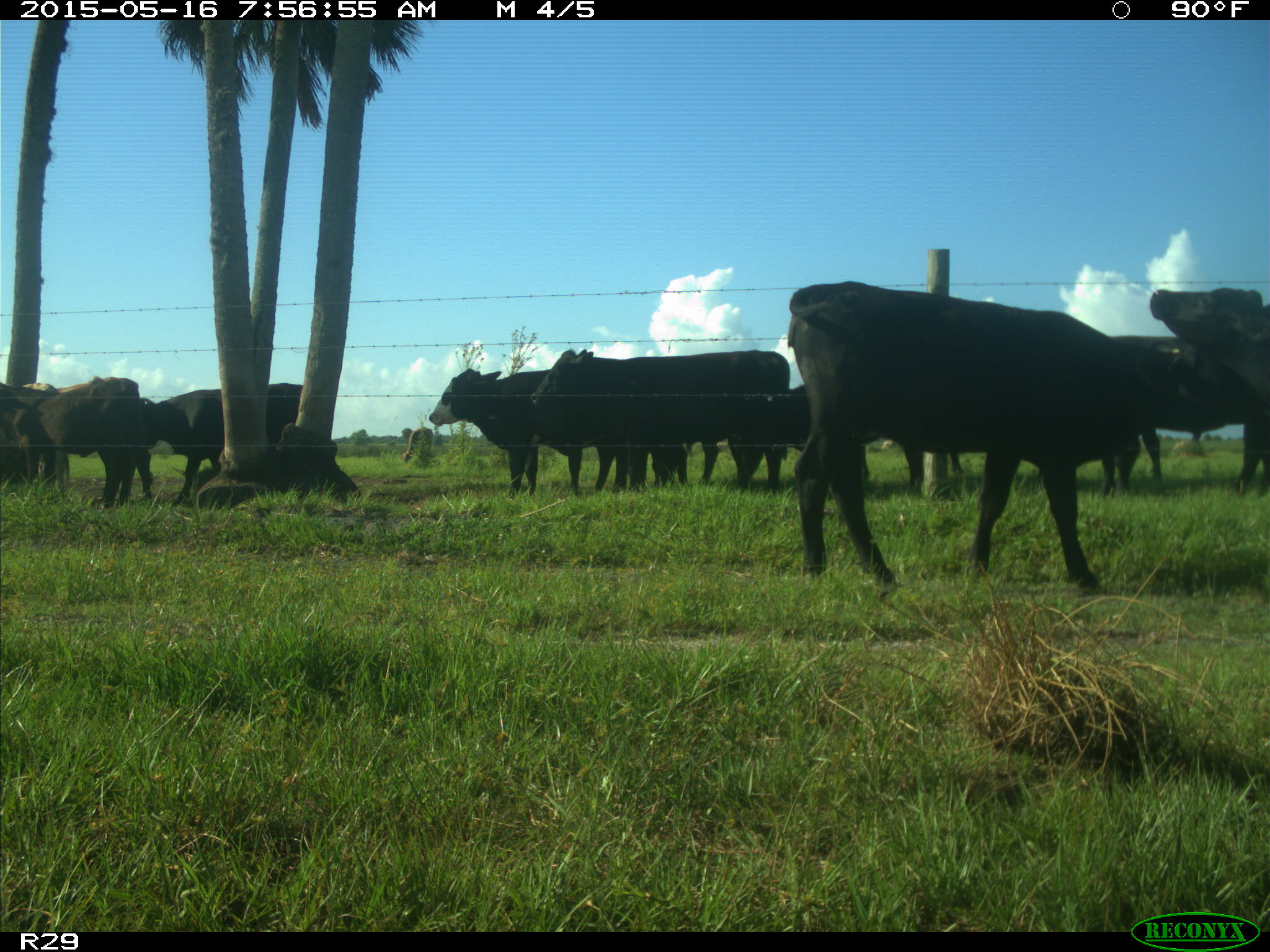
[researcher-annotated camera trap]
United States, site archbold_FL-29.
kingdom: Animalia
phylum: Chordata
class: Mammalia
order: Artiodactyla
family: Bovidae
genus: Bos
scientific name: Bos taurus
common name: domestic cow